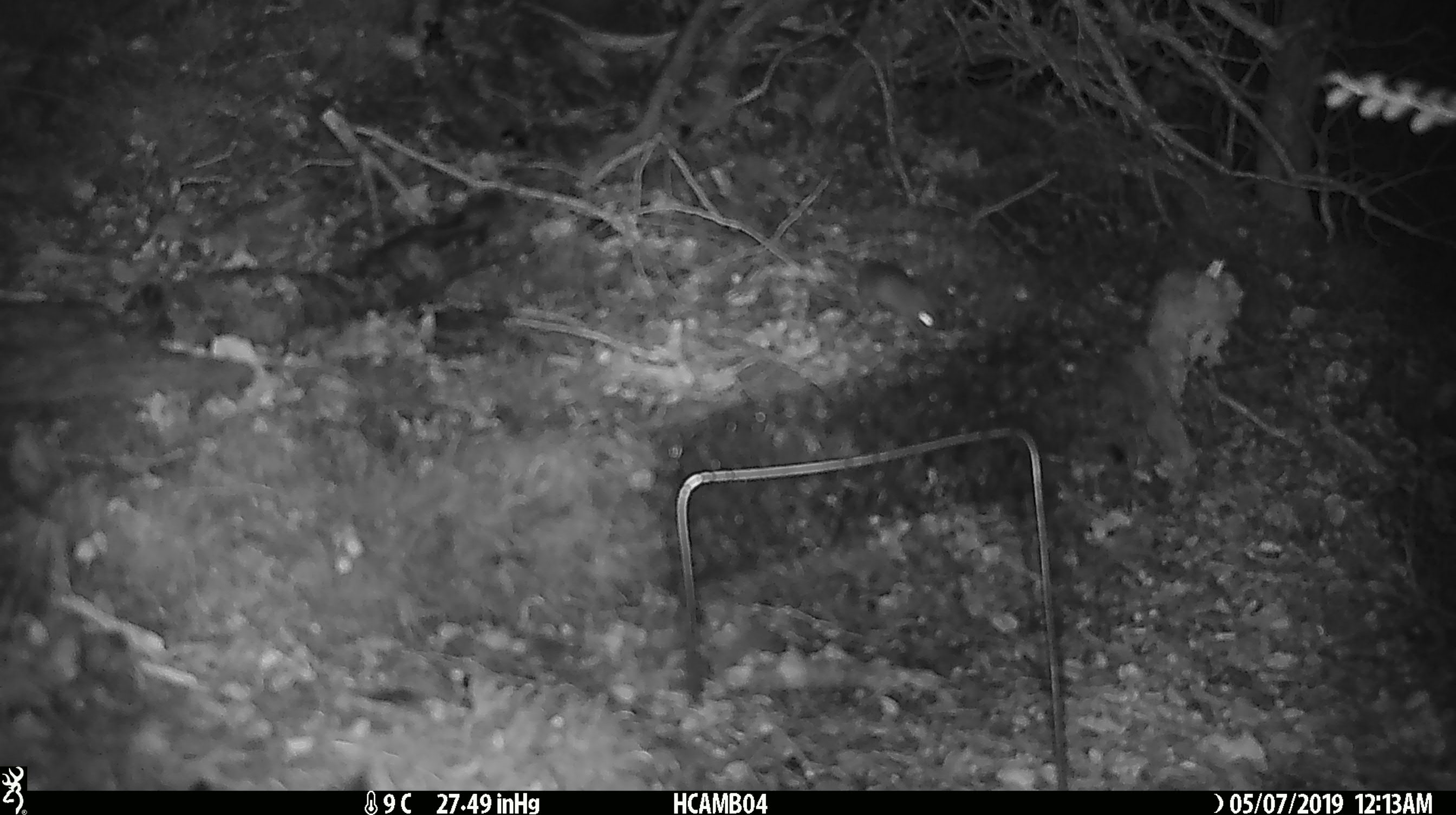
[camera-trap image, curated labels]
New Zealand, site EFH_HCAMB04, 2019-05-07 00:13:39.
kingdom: Animalia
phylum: Chordata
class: Mammalia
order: Rodentia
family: Muridae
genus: Mus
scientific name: Mus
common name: mouse